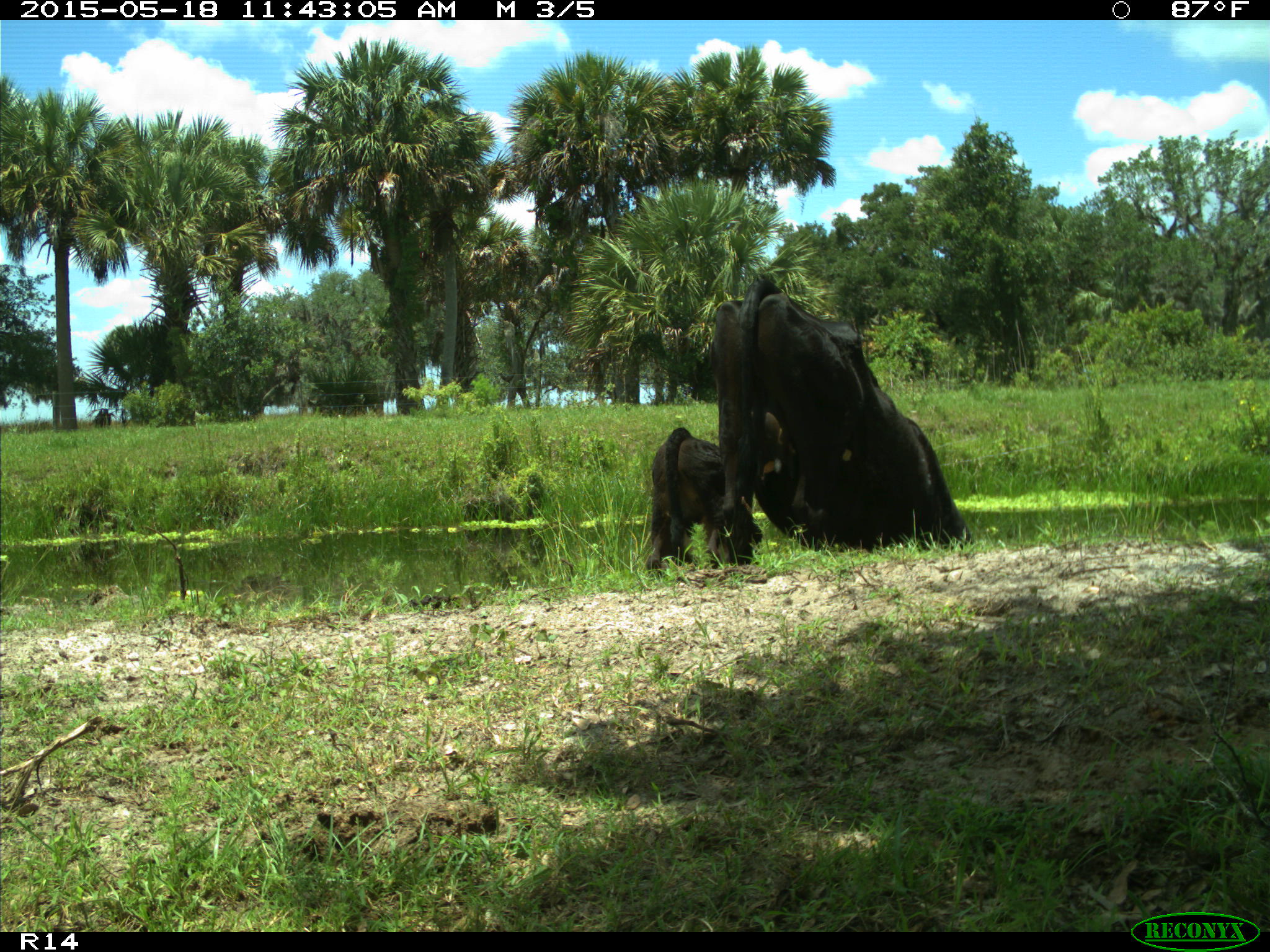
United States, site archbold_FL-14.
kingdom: Animalia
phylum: Chordata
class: Mammalia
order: Artiodactyla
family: Bovidae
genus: Bos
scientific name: Bos taurus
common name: domestic cow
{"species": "Bos taurus (domestic cow)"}